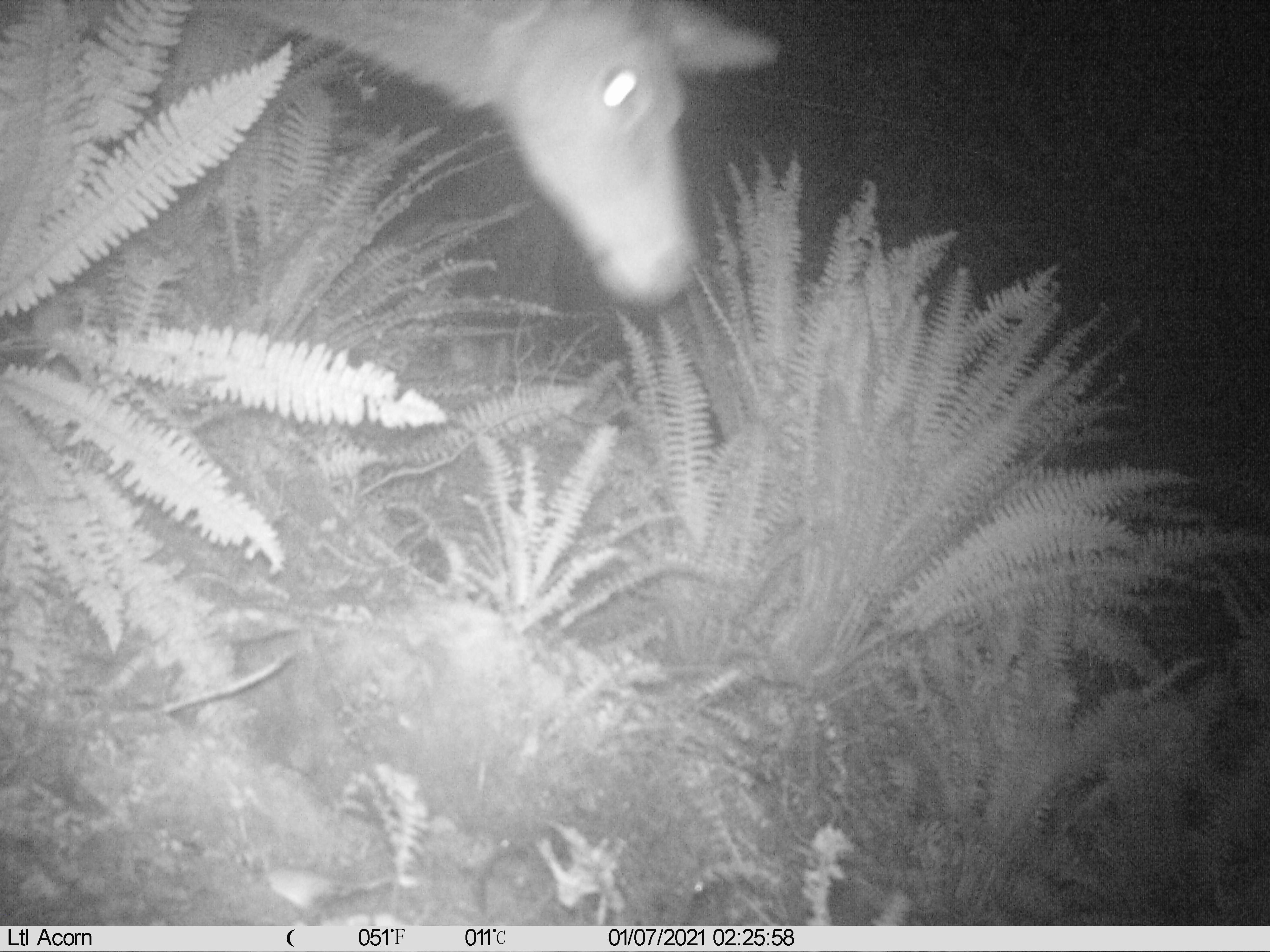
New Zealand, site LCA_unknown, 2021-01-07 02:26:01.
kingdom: Animalia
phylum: Chordata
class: Mammalia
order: Artiodactyla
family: Cervidae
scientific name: Cervidae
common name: deer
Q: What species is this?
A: Deer (Cervidae).